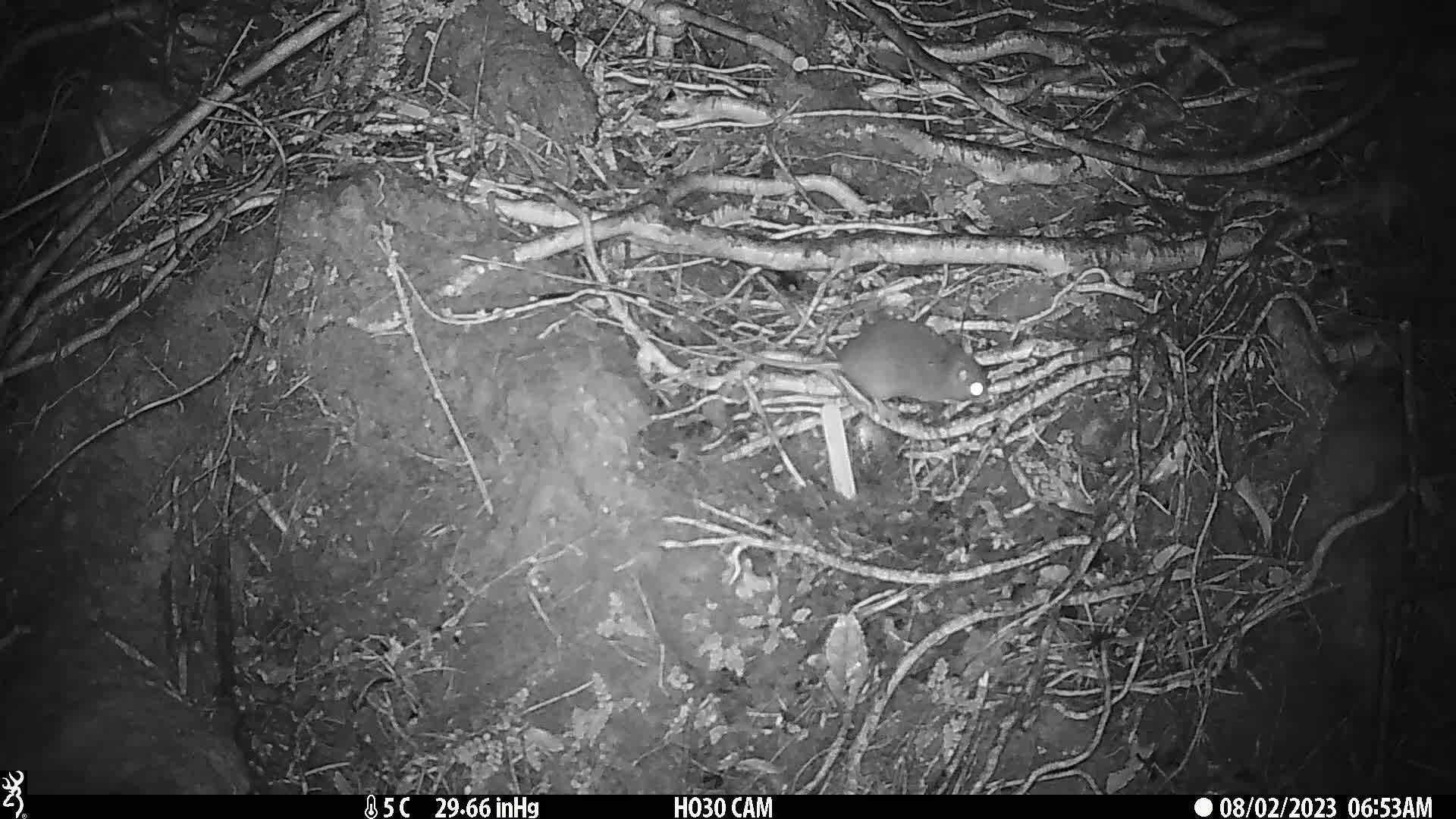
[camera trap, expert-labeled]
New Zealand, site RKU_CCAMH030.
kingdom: Animalia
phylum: Chordata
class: Mammalia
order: Rodentia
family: Muridae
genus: Rattus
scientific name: Rattus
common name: rat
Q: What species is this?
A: Rat (Rattus).